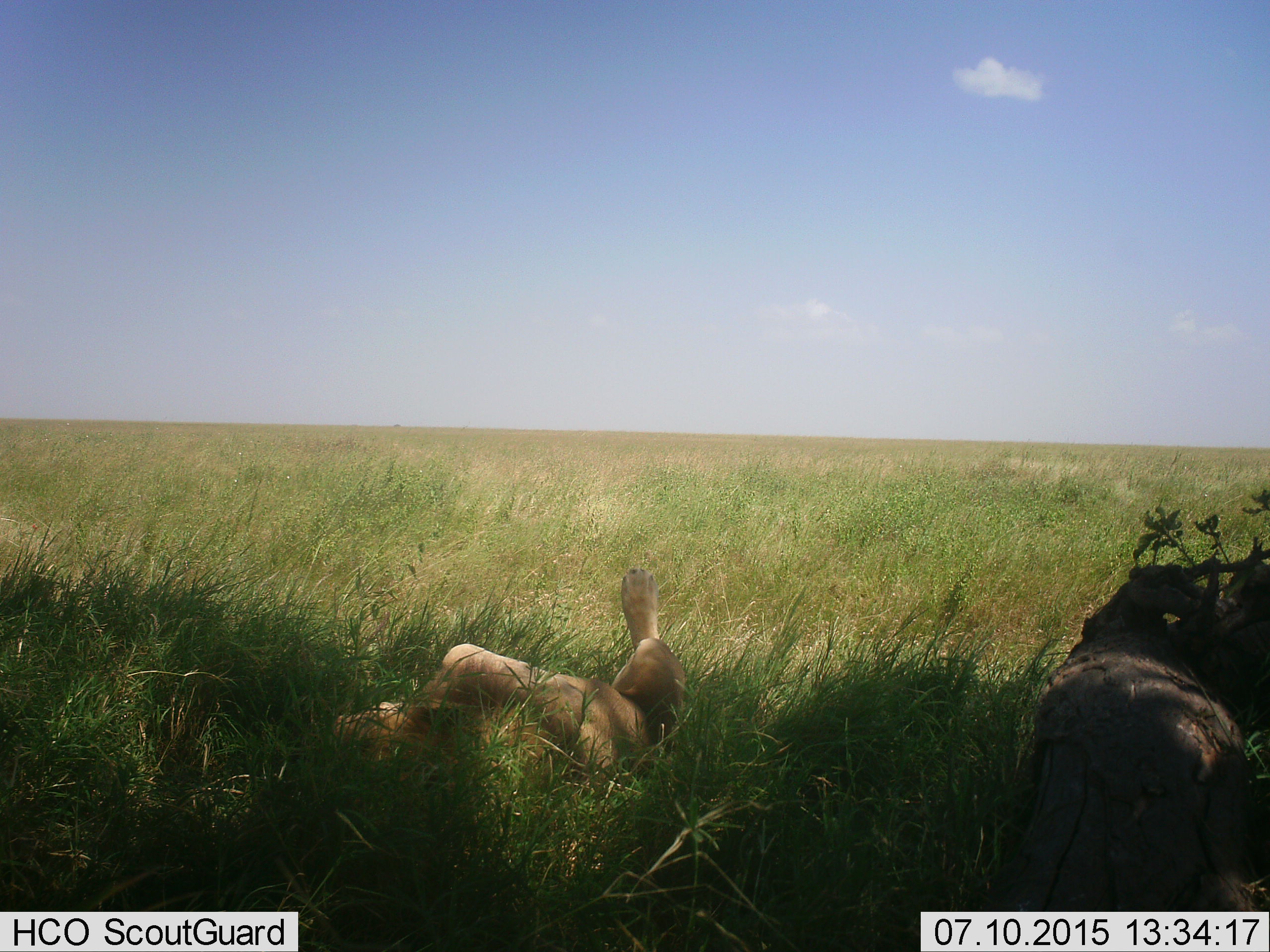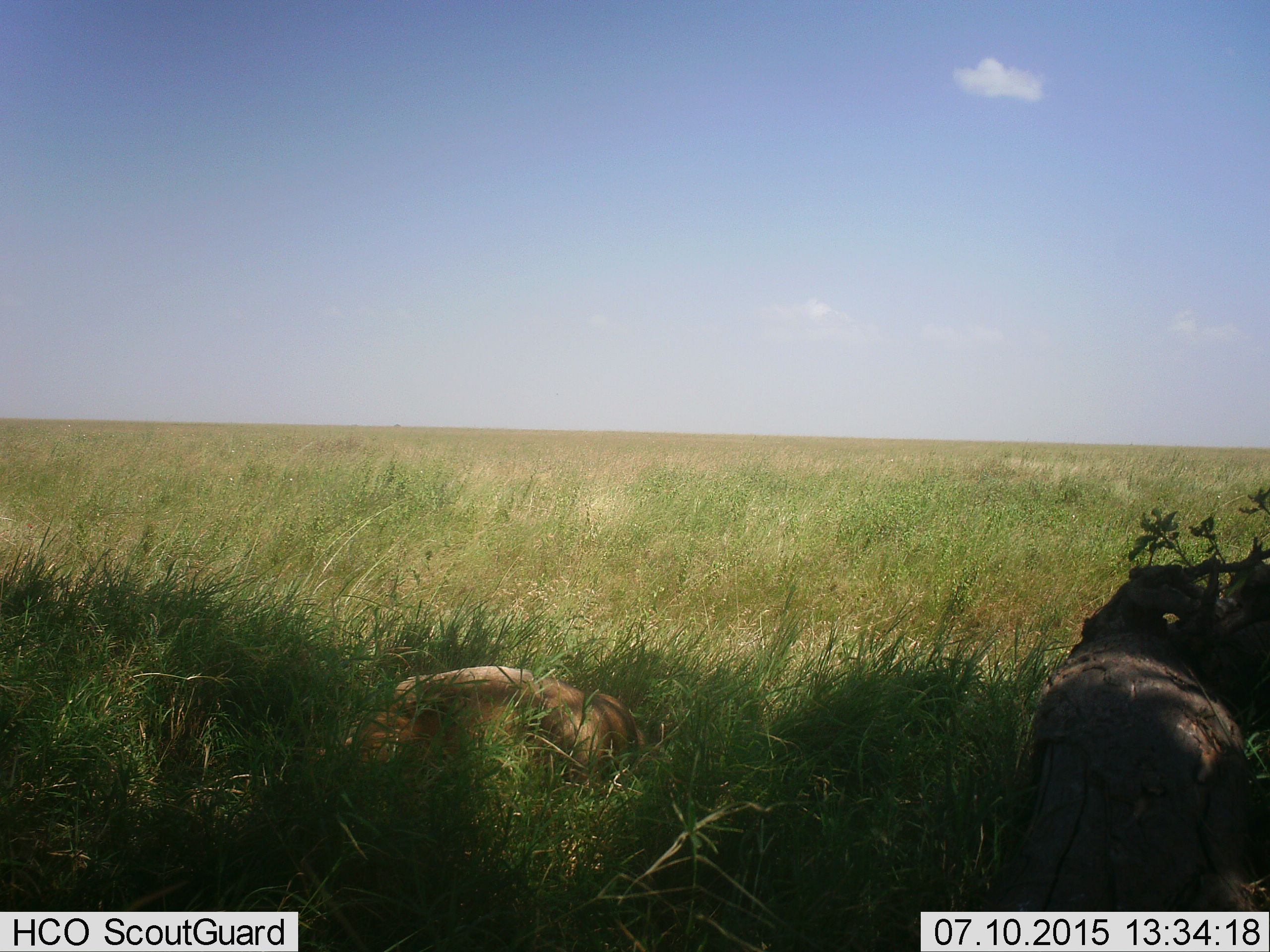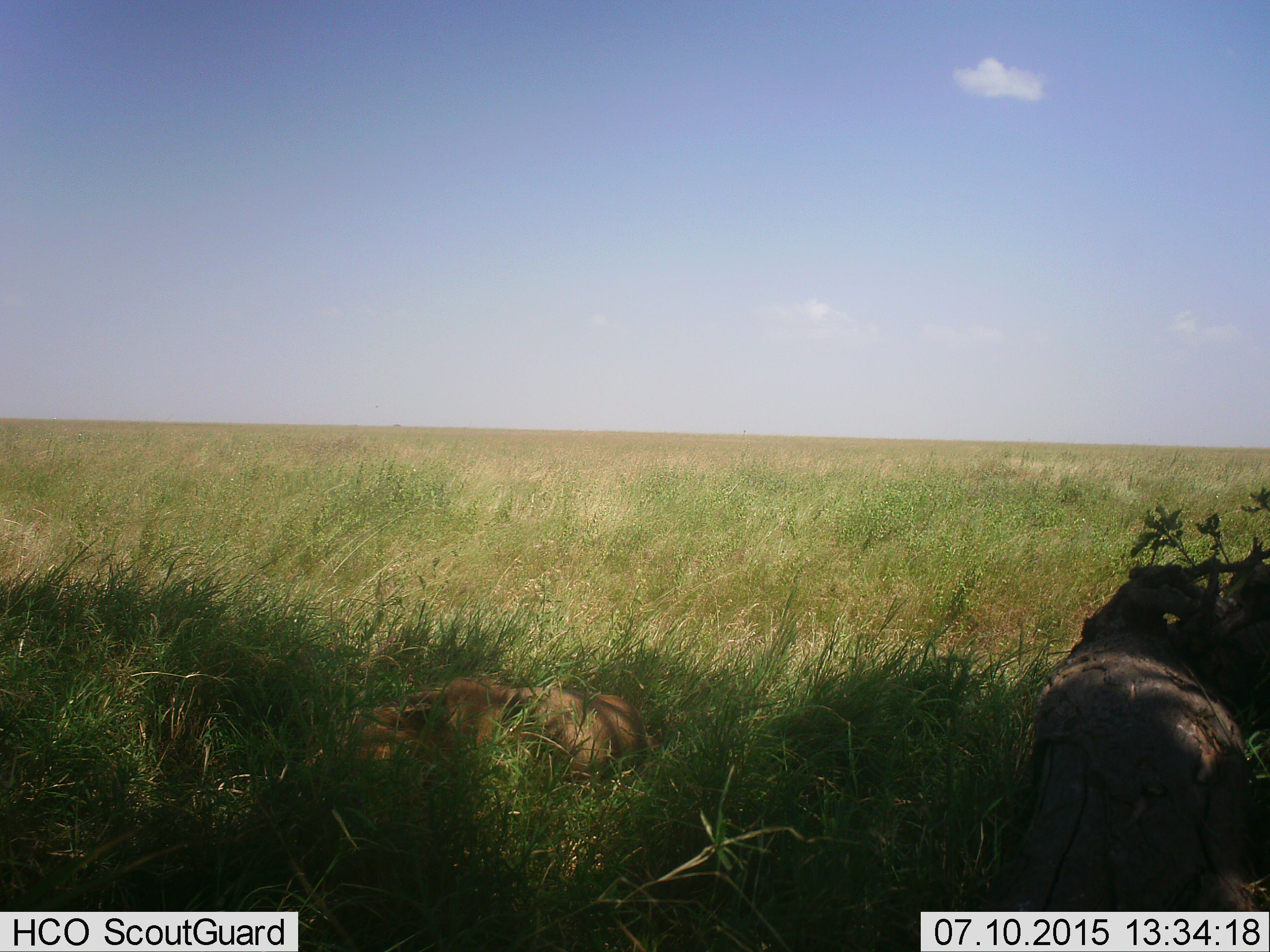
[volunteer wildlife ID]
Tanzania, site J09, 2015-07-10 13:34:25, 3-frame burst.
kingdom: Animalia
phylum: Chordata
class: Mammalia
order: Carnivora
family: Felidae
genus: Panthera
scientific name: Panthera leo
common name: lion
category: lionmale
Lionmale (lion) (Panthera leo), count 1. Behavior (volunteer vote fractions): standing 0%, resting 83%, moving 17%, interacting 0%. Young present (vote fraction): 0%. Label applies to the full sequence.